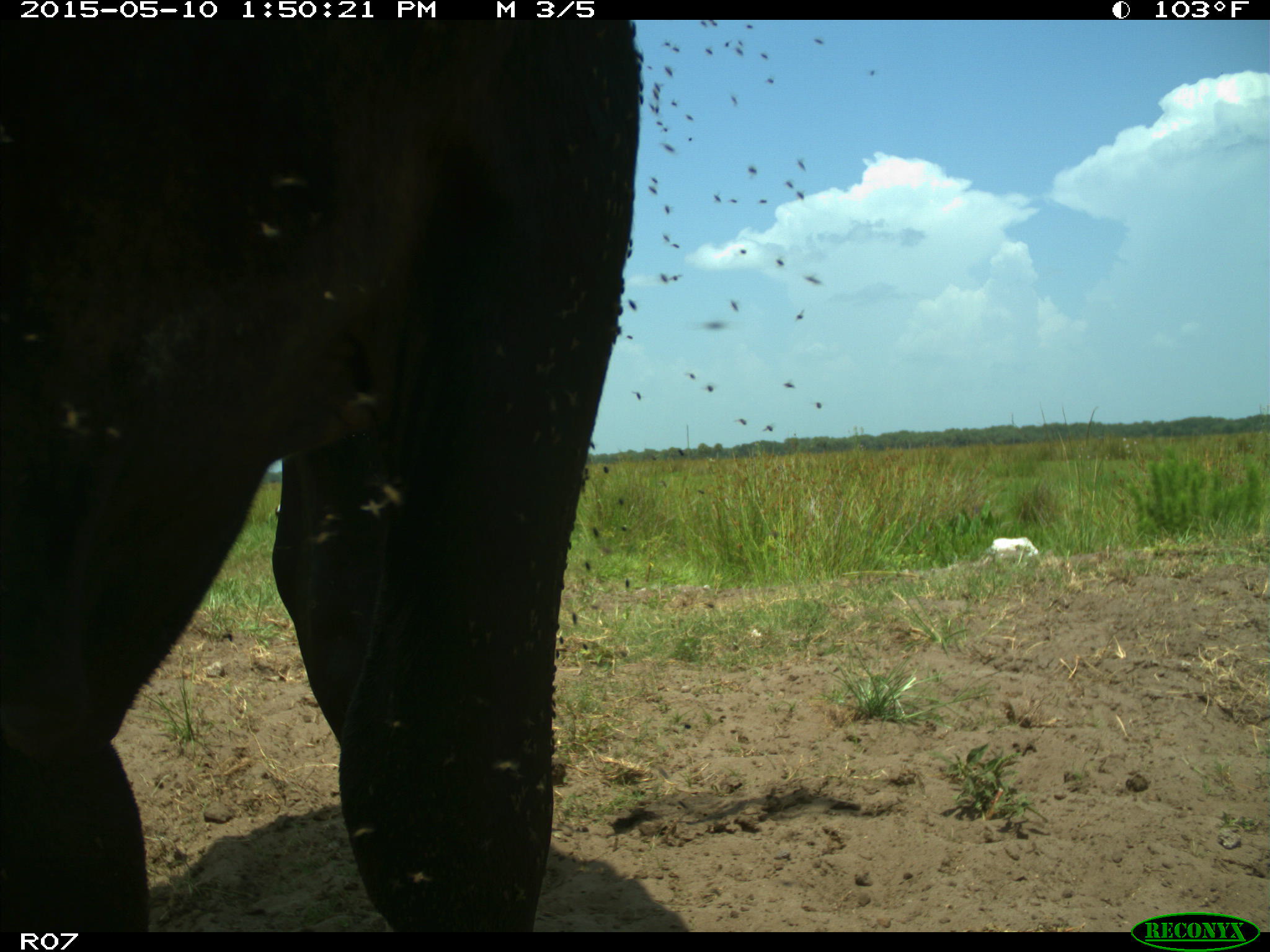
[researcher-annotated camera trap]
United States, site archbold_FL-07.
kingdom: Animalia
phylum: Chordata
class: Mammalia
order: Artiodactyla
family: Bovidae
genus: Bos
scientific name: Bos taurus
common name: domestic cow